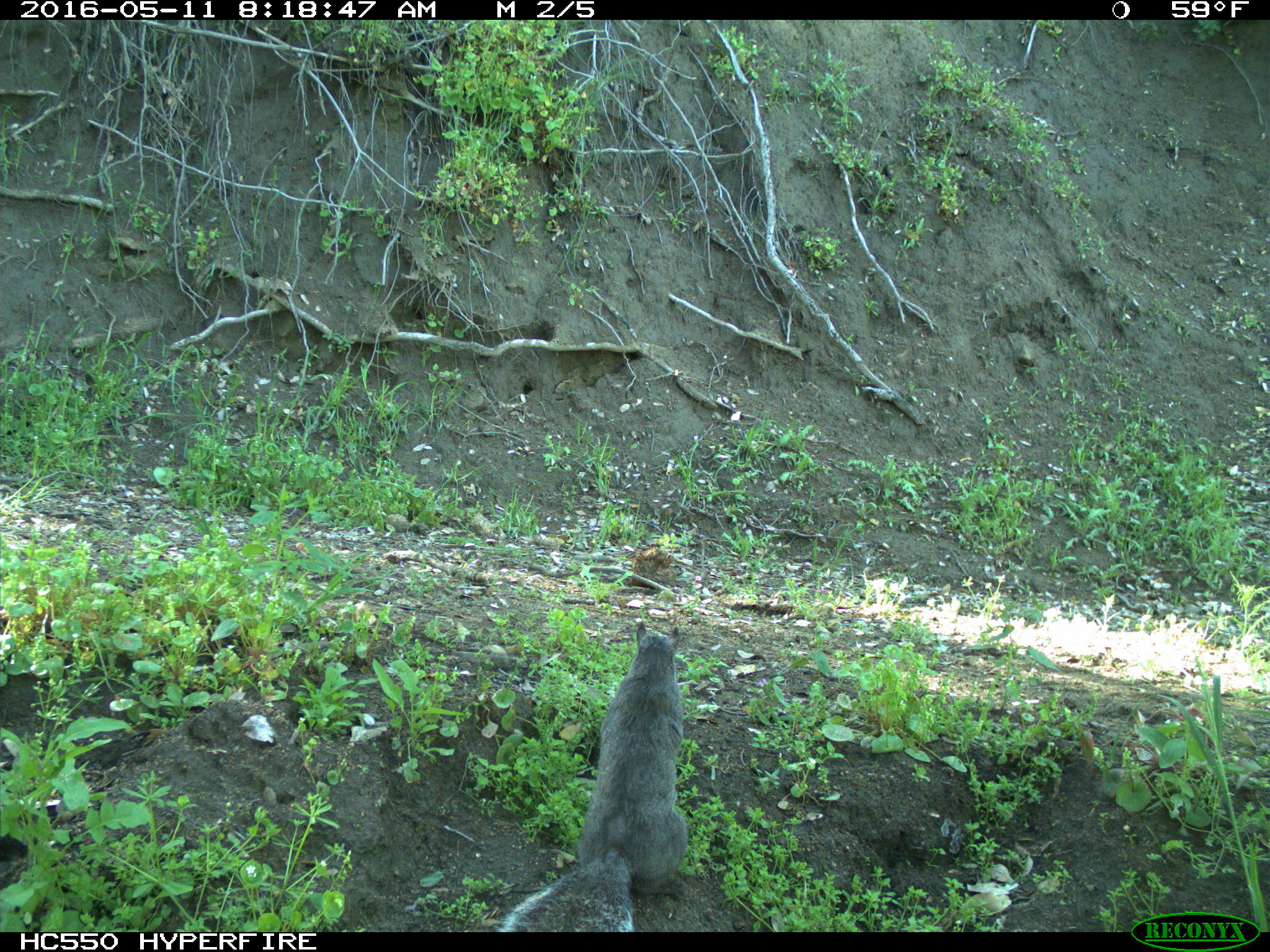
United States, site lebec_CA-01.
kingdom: Animalia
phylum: Chordata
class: Mammalia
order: Rodentia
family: Sciuridae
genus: Sciurus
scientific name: Sciurus carolinensis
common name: eastern gray squirrel